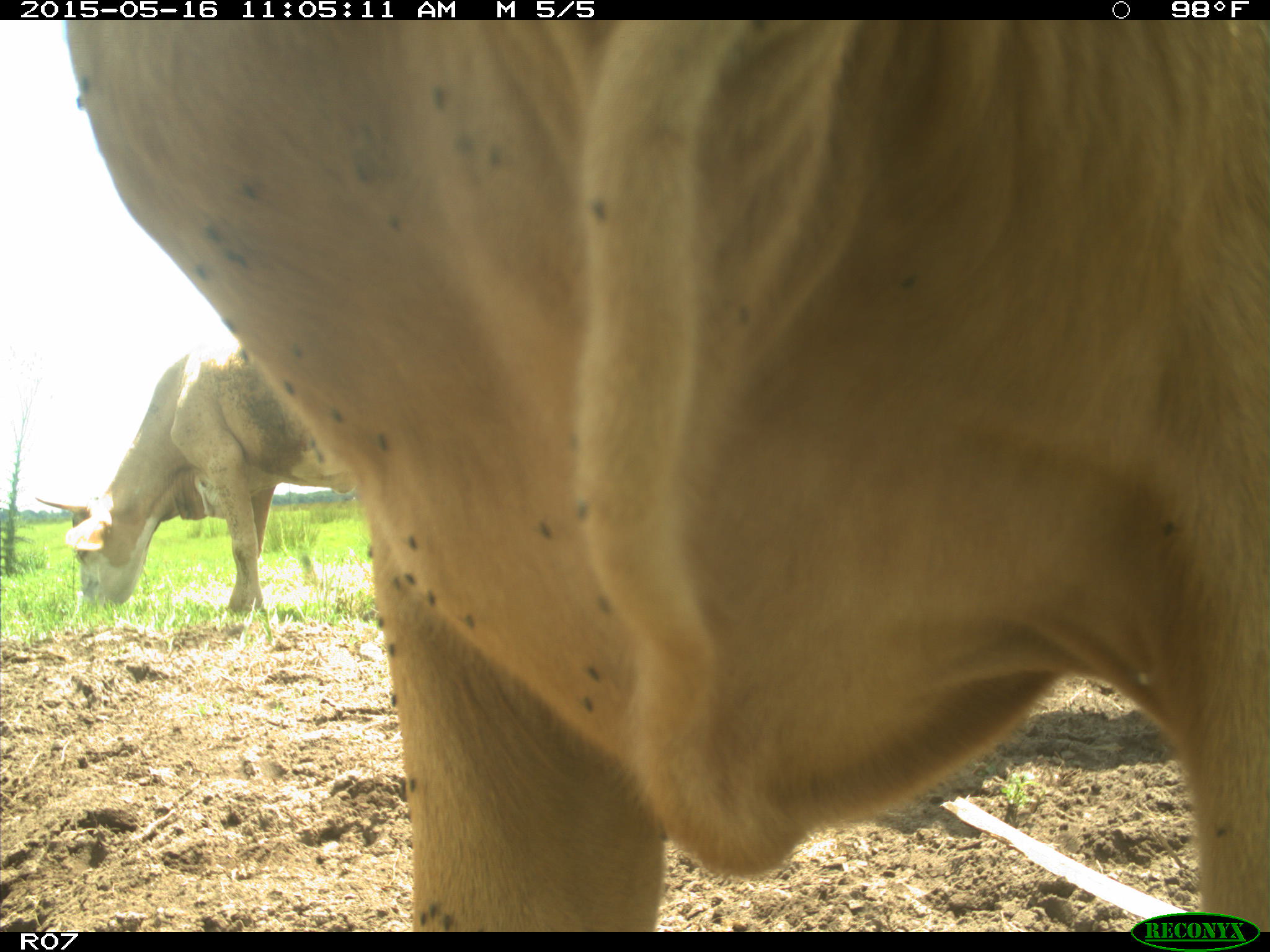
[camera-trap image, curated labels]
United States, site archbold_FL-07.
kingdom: Animalia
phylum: Chordata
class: Mammalia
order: Artiodactyla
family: Bovidae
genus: Bos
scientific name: Bos taurus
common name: domestic cow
Bos taurus (domestic cow).